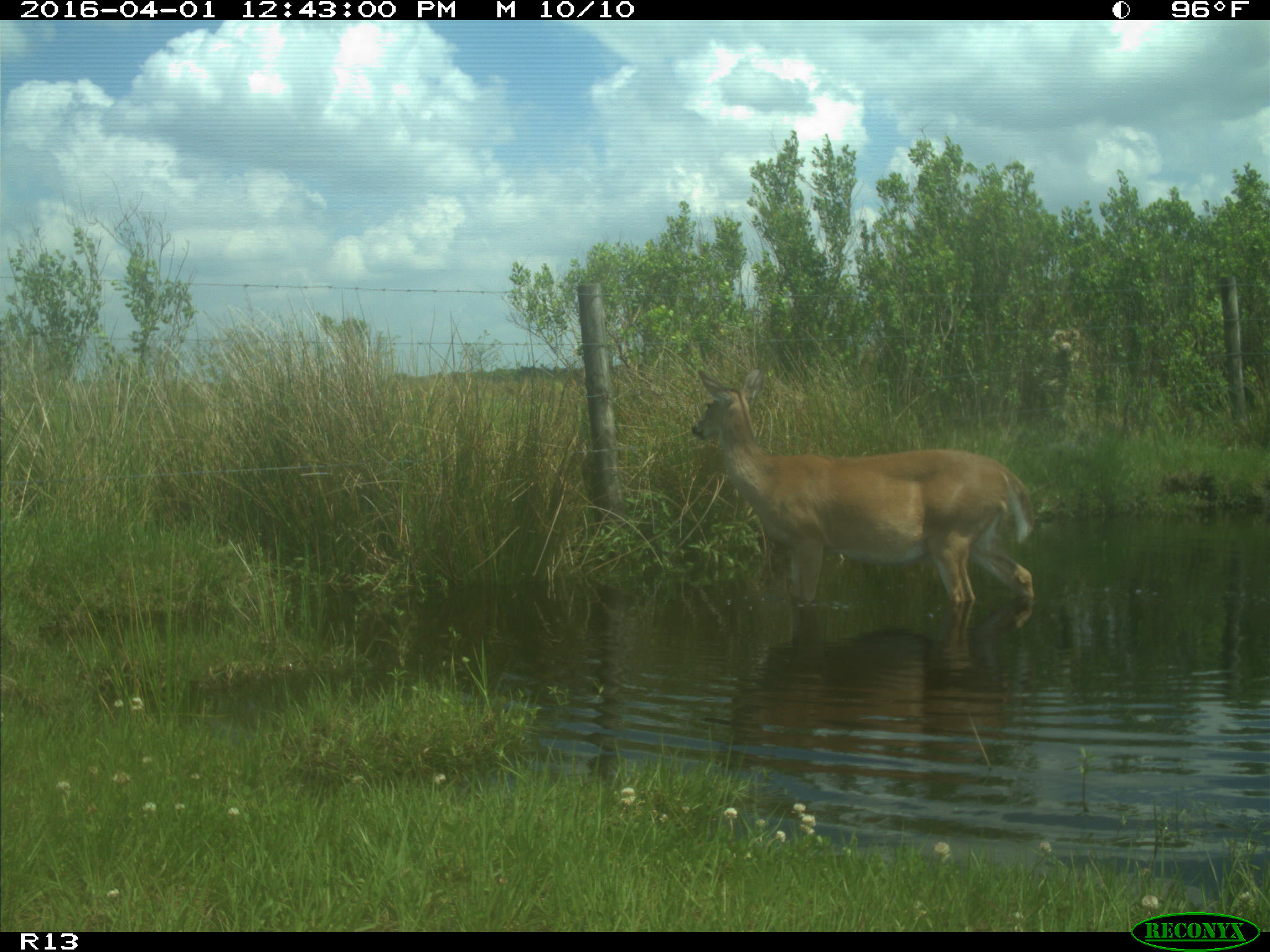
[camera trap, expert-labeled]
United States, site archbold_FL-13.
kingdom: Animalia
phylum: Chordata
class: Mammalia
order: Artiodactyla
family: Cervidae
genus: Odocoileus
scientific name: Odocoileus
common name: deer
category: unidentified deer